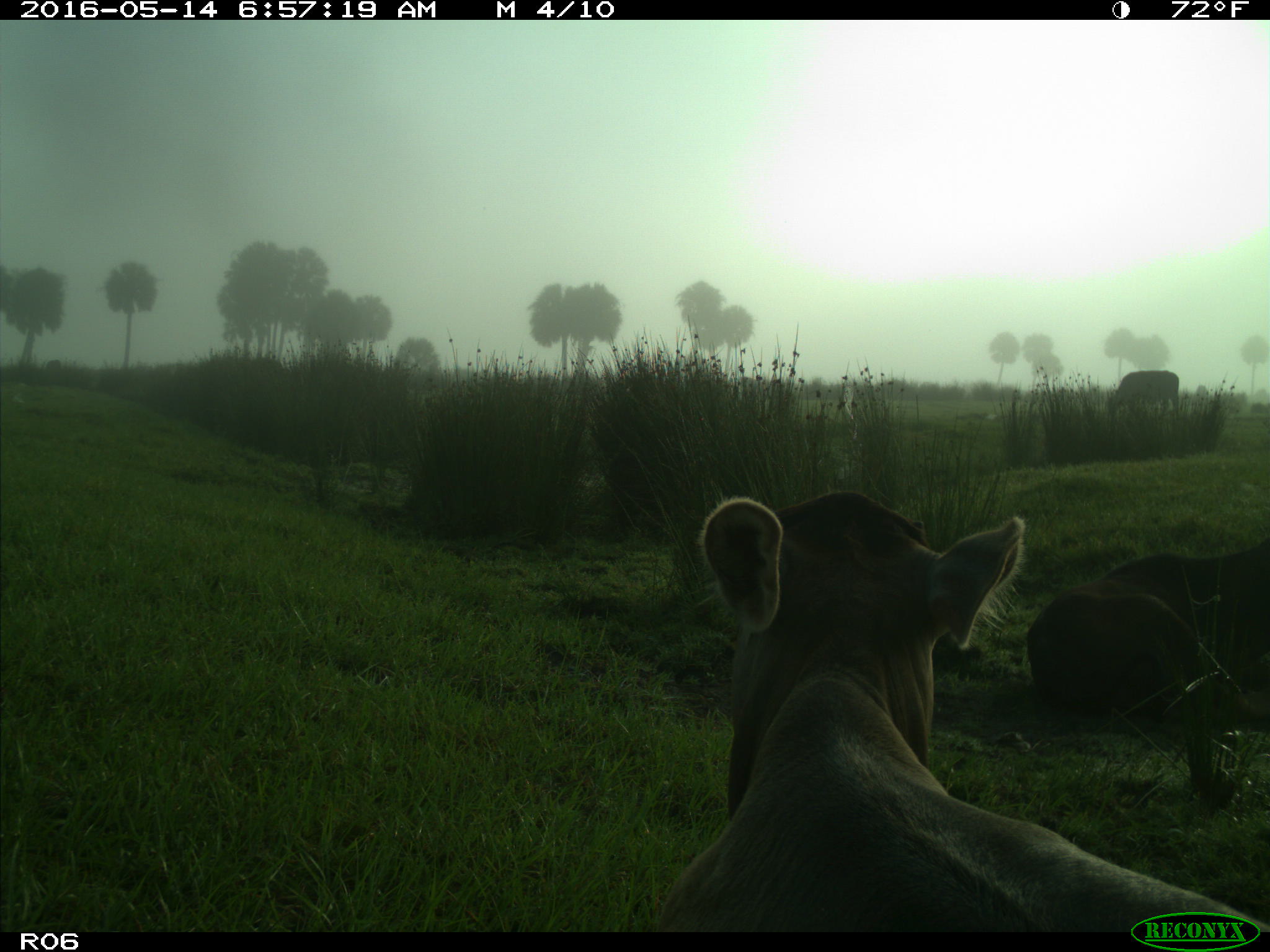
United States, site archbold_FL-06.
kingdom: Animalia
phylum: Chordata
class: Mammalia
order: Artiodactyla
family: Bovidae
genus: Bos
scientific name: Bos taurus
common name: domestic cow